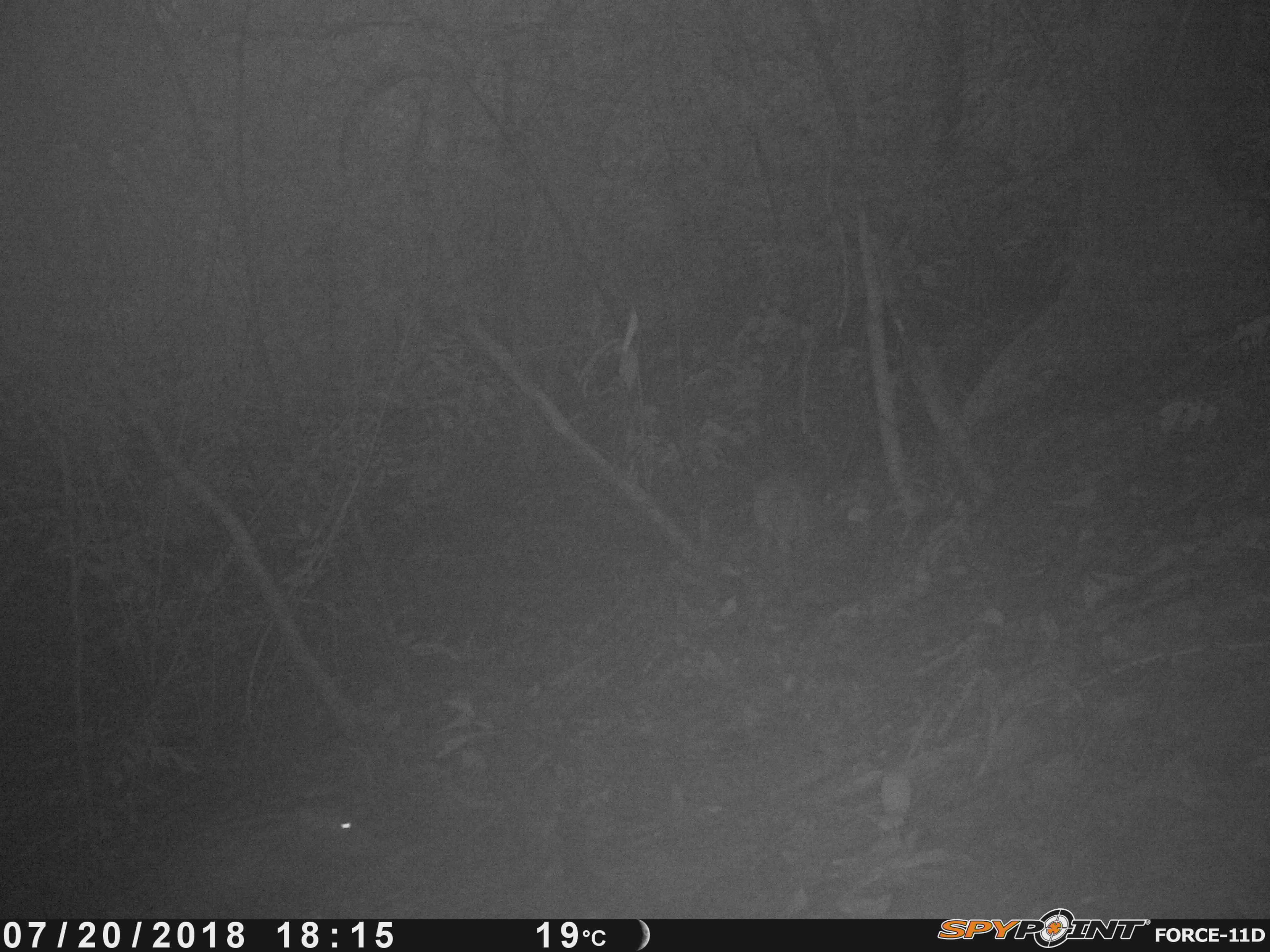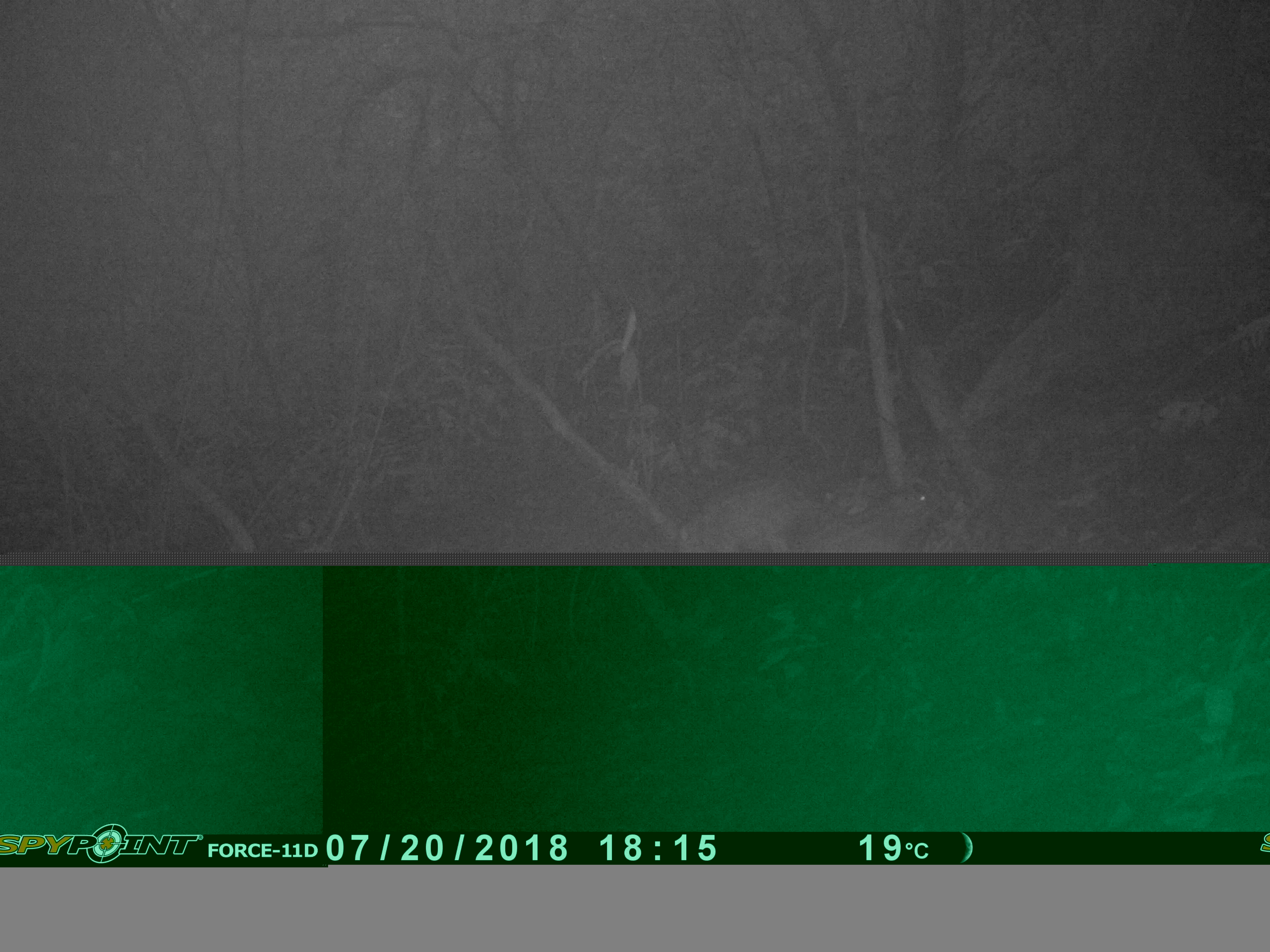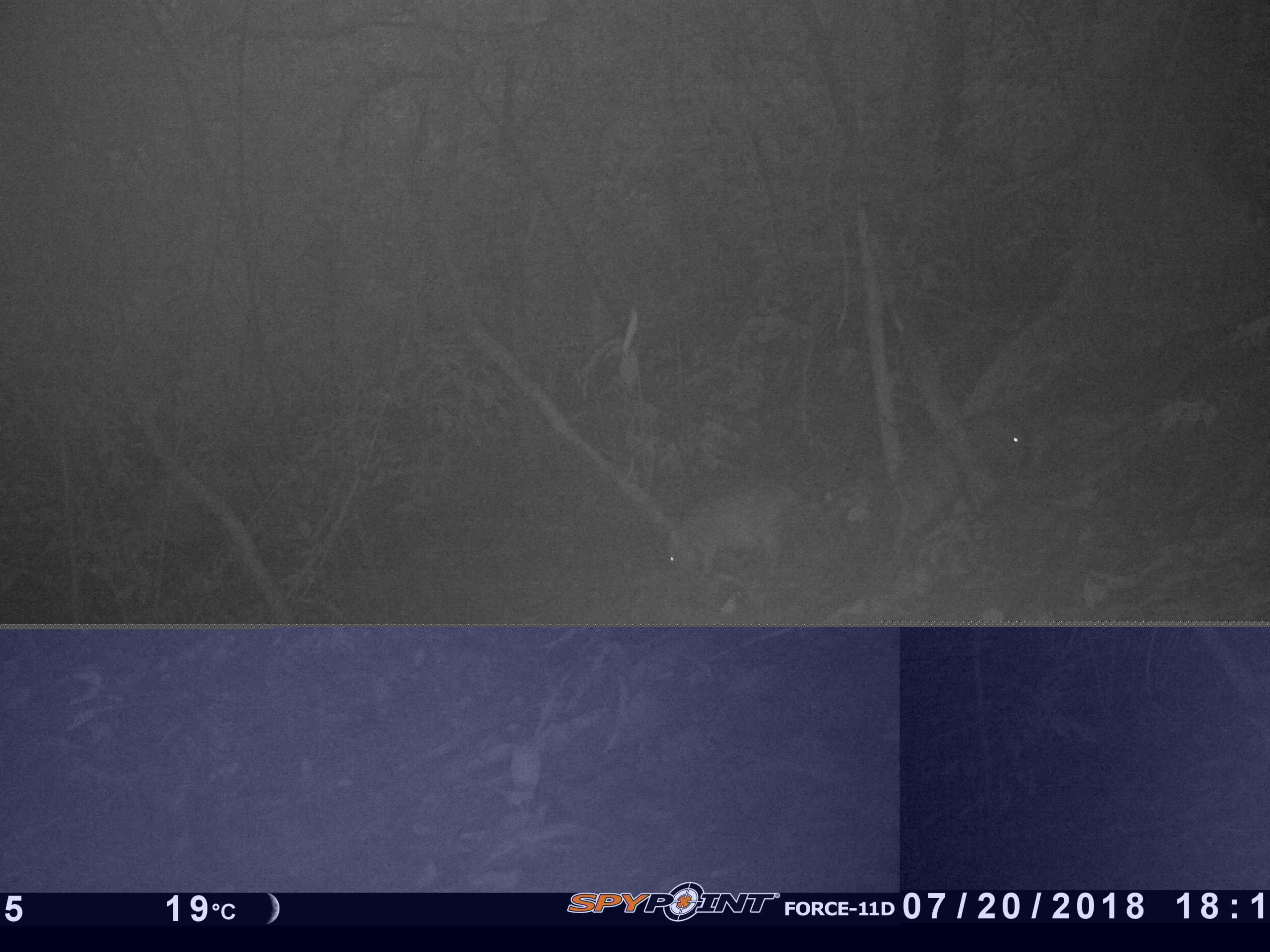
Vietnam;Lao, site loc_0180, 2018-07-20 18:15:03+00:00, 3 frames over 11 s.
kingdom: Animalia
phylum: Chordata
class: Mammalia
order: Artiodactyla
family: Suidae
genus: Sus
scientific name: Sus scrofa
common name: eurasian wild pig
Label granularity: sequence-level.